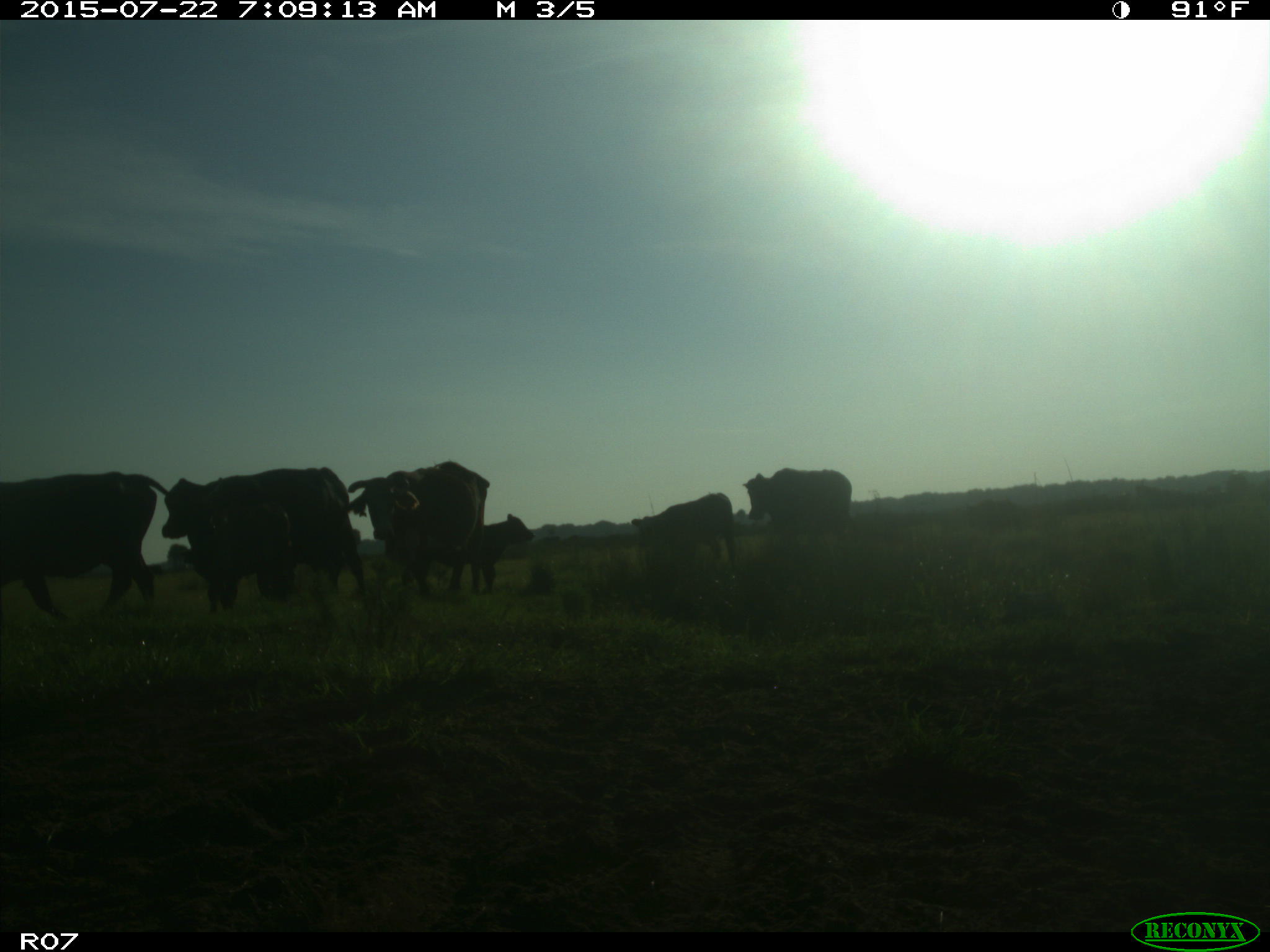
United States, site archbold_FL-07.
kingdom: Animalia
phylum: Chordata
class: Mammalia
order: Artiodactyla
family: Suidae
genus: Sus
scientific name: Sus scrofa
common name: wild boar